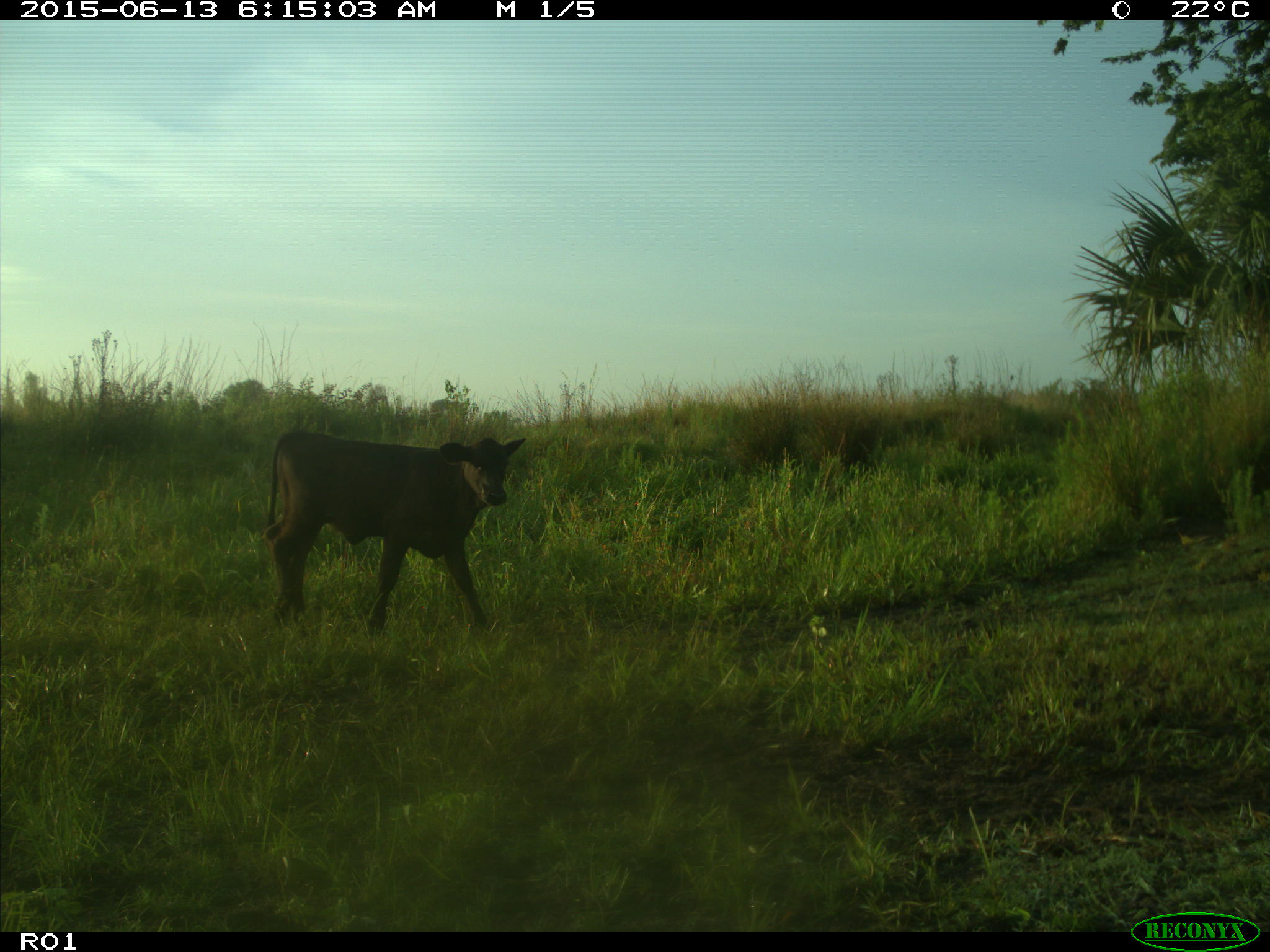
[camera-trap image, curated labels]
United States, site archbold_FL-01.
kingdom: Animalia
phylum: Chordata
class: Mammalia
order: Artiodactyla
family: Bovidae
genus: Bos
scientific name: Bos taurus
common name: domestic cow